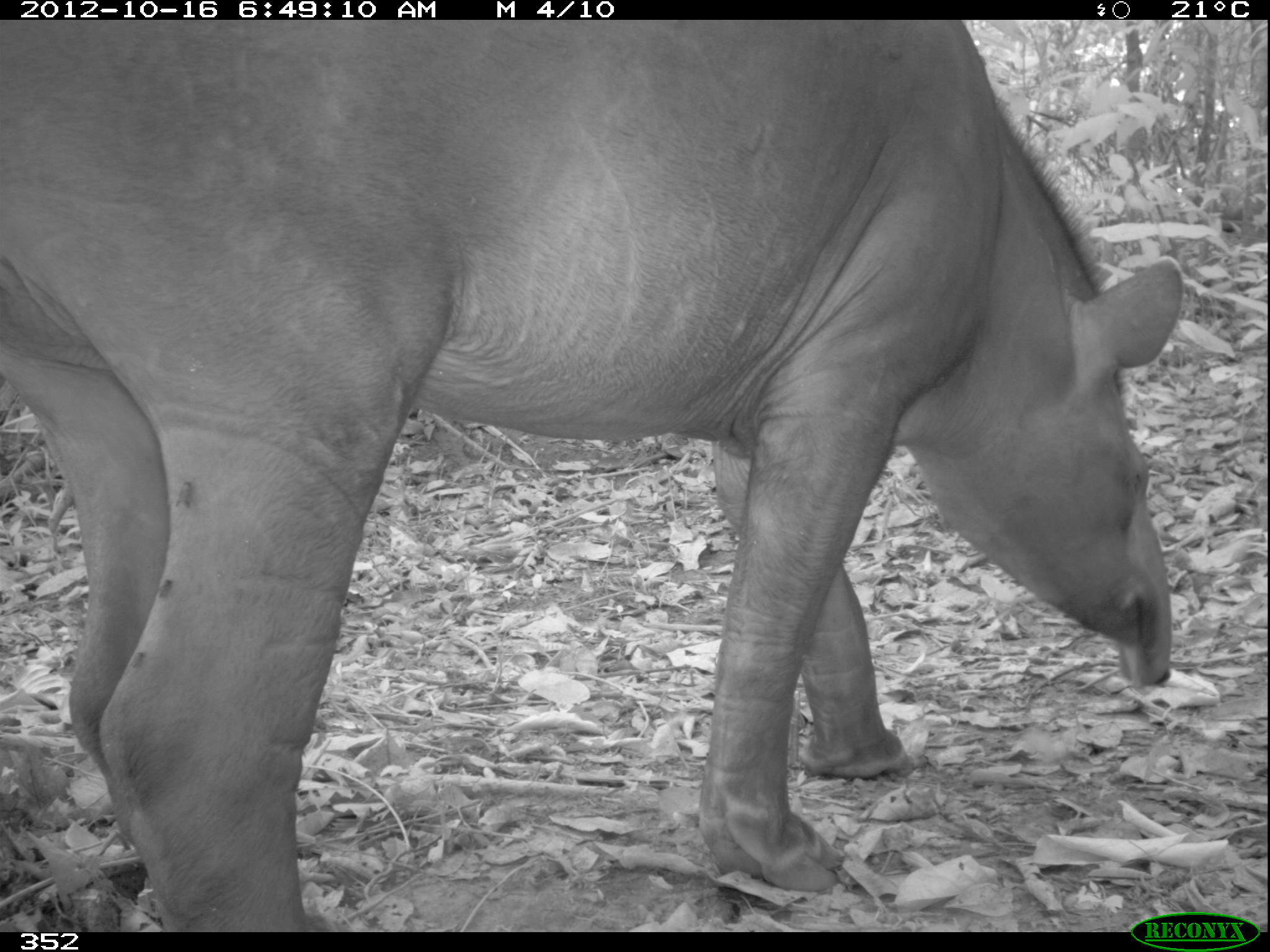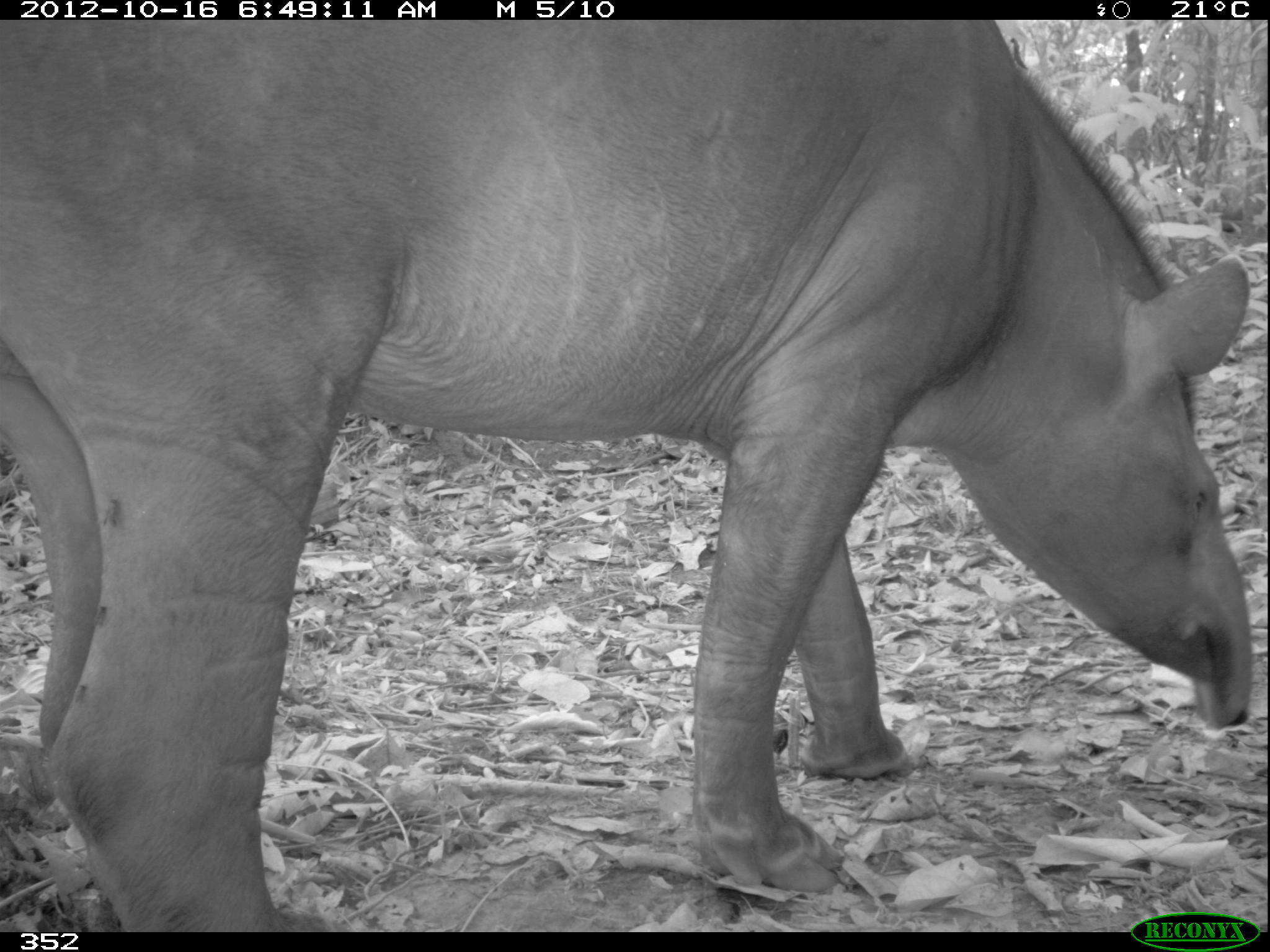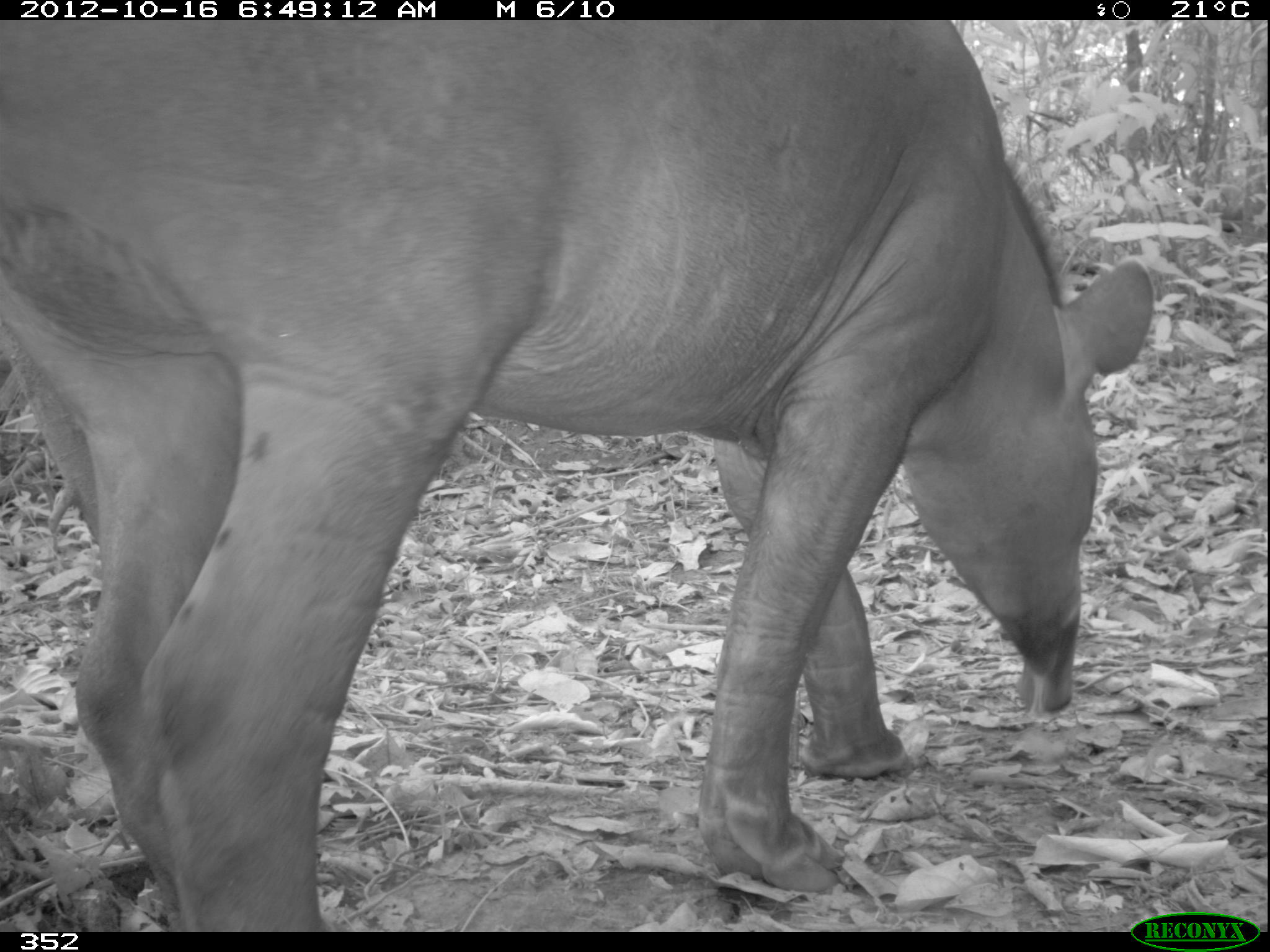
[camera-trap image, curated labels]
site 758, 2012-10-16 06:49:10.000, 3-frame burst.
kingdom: Animalia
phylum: Chordata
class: Mammalia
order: Perissodactyla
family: Tapiridae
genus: Tapirus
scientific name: Tapirus terrestris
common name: south american tapir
Tapirus terrestris (south american tapir).